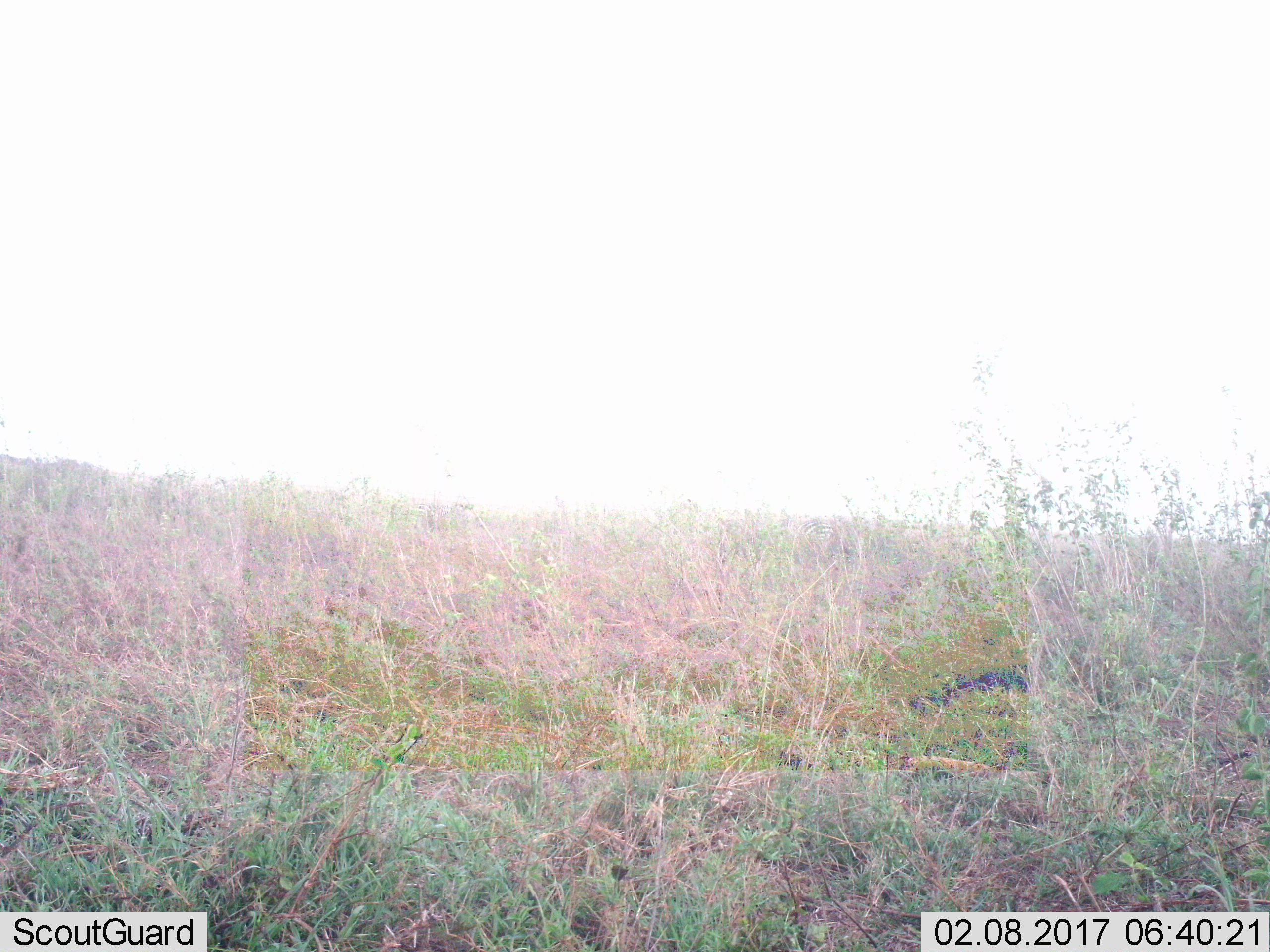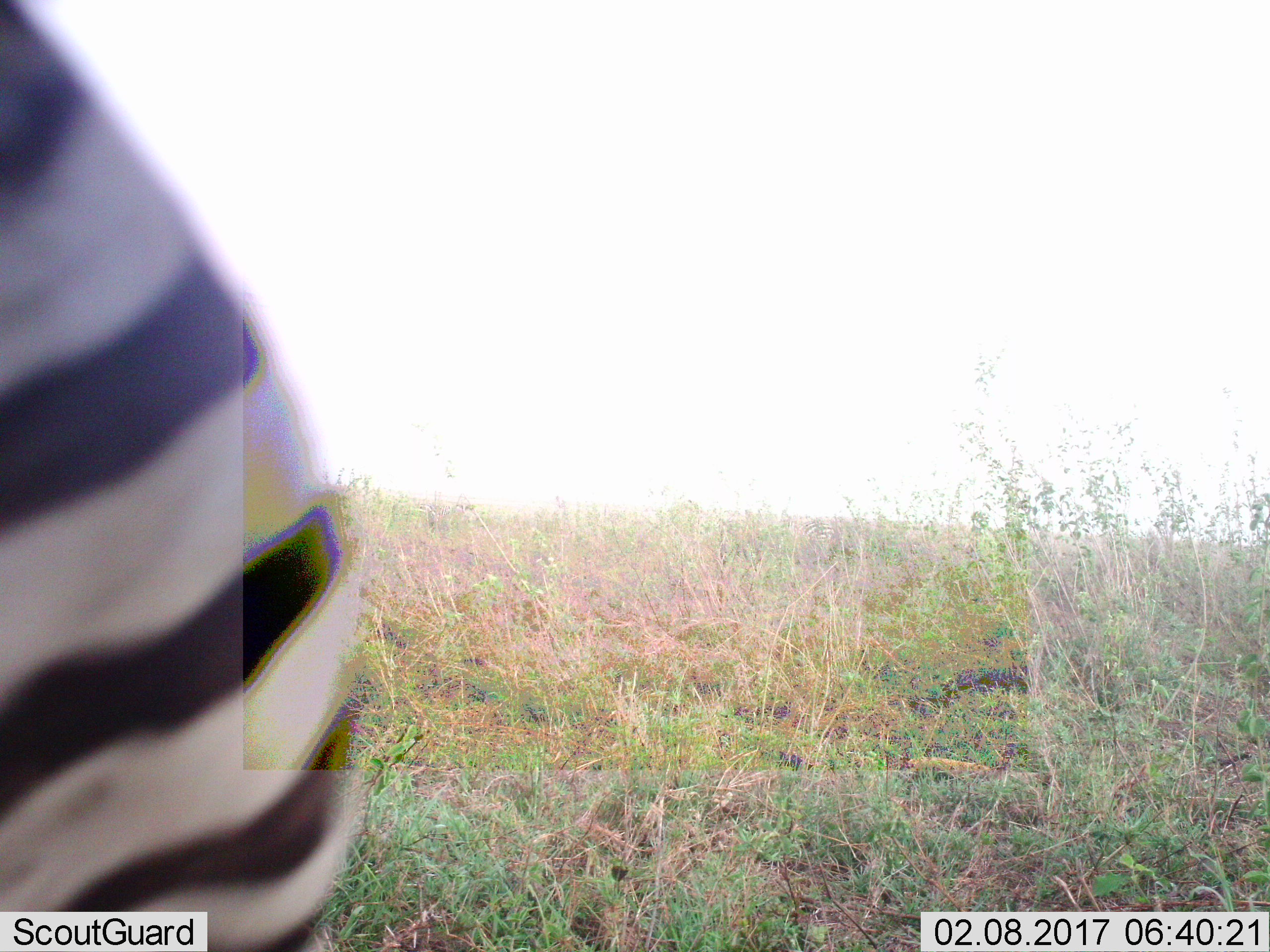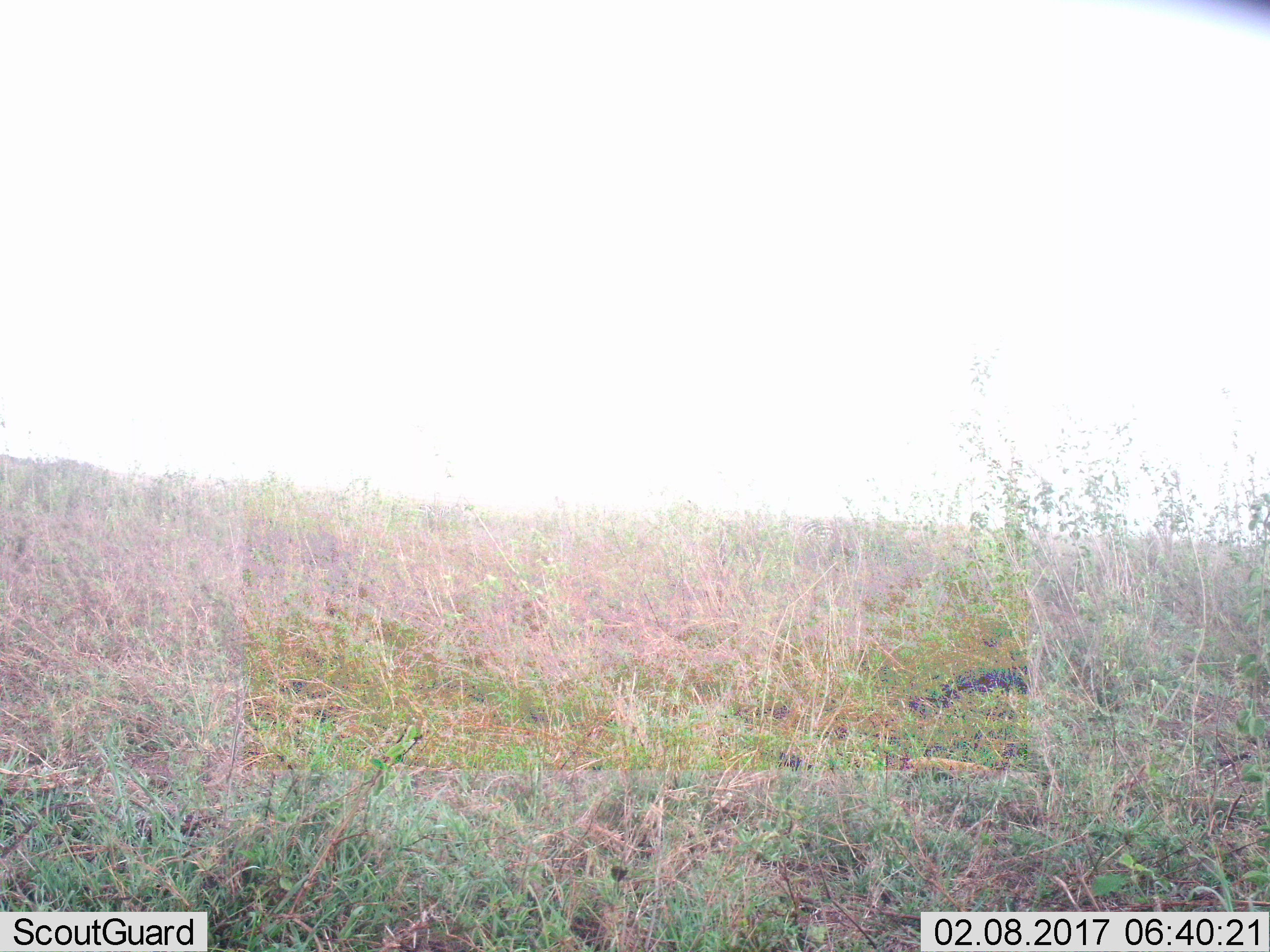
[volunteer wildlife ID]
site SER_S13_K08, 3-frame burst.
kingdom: Animalia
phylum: Chordata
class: Mammalia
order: Perissodactyla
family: Equidae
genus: Equus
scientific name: Equus quagga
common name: plains zebra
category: zebraplains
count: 1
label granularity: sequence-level